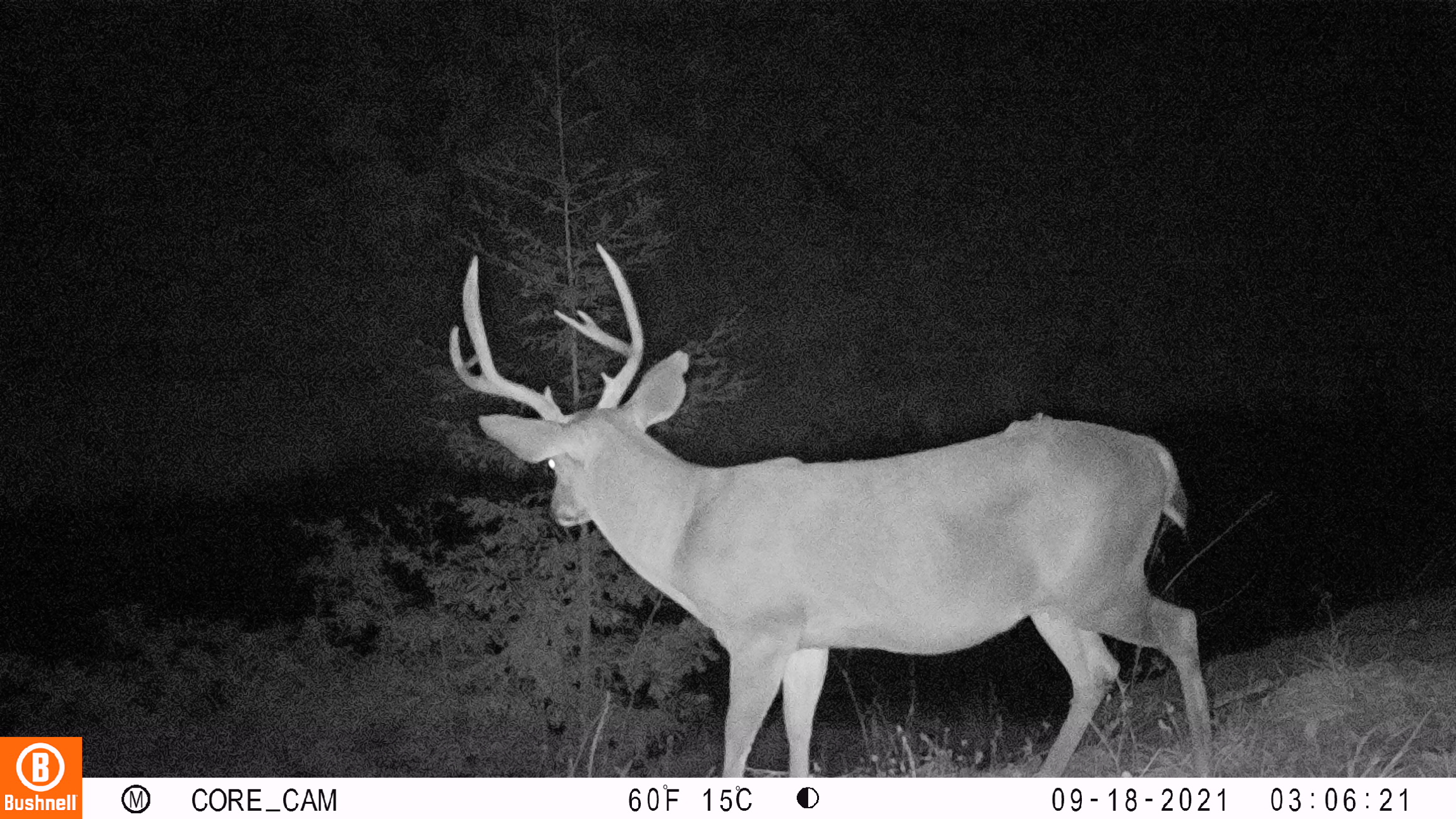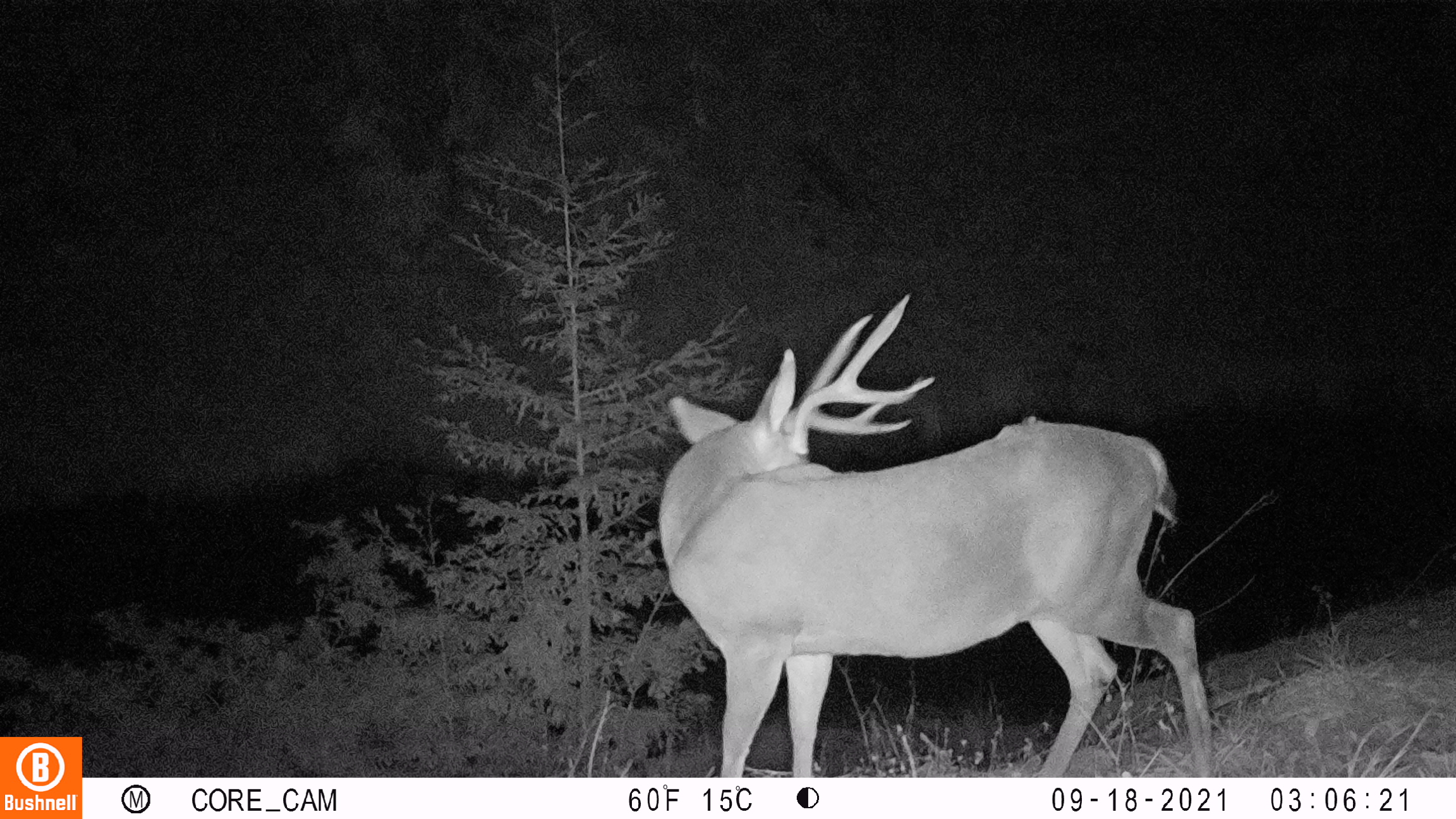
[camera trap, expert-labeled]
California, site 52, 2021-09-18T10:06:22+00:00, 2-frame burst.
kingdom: Animalia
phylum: Chordata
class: Mammalia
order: Artiodactyla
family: Cervidae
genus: Odocoileus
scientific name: Odocoileus hemionus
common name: mule deer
Mule deer (Odocoileus hemionus).